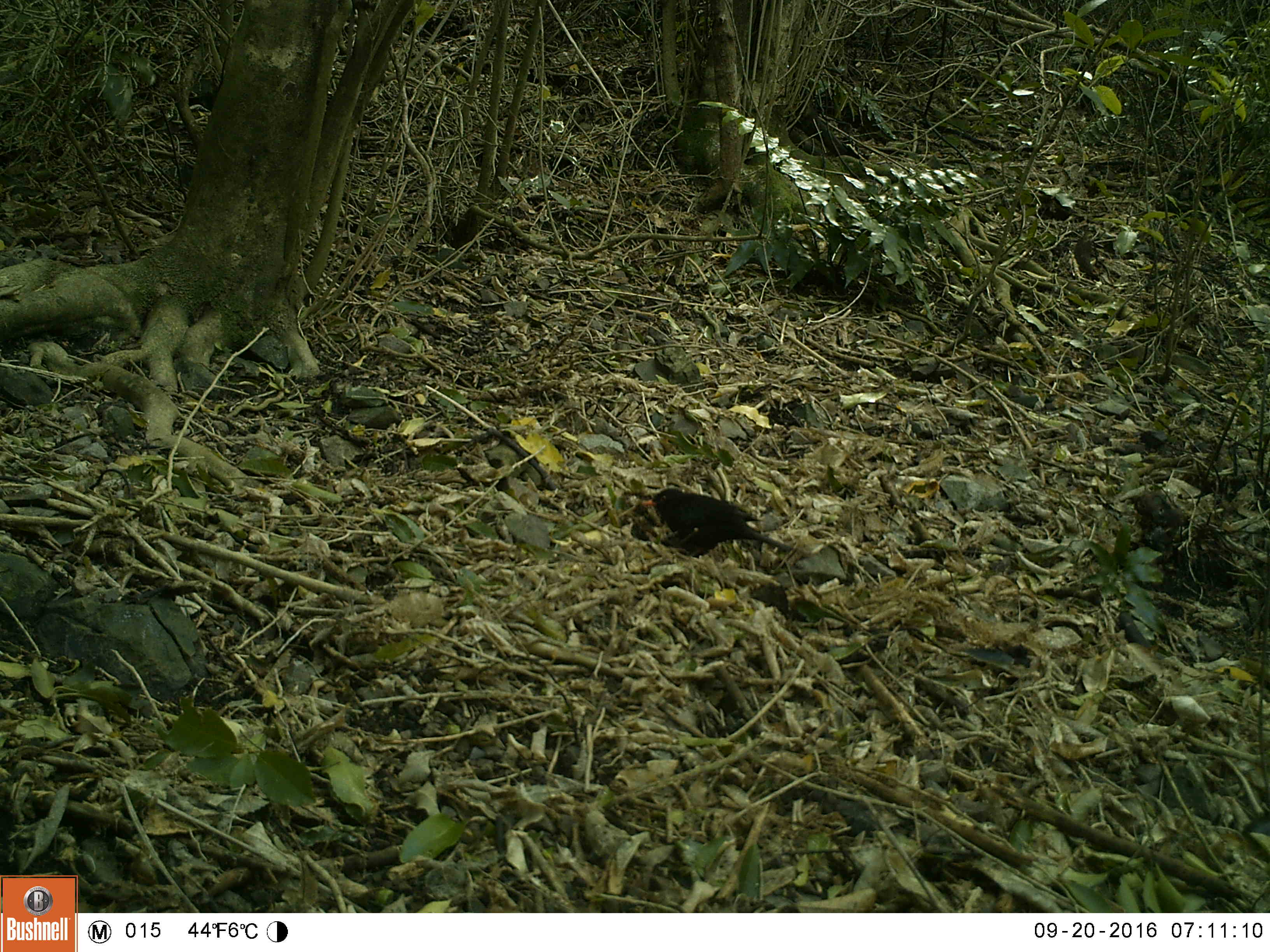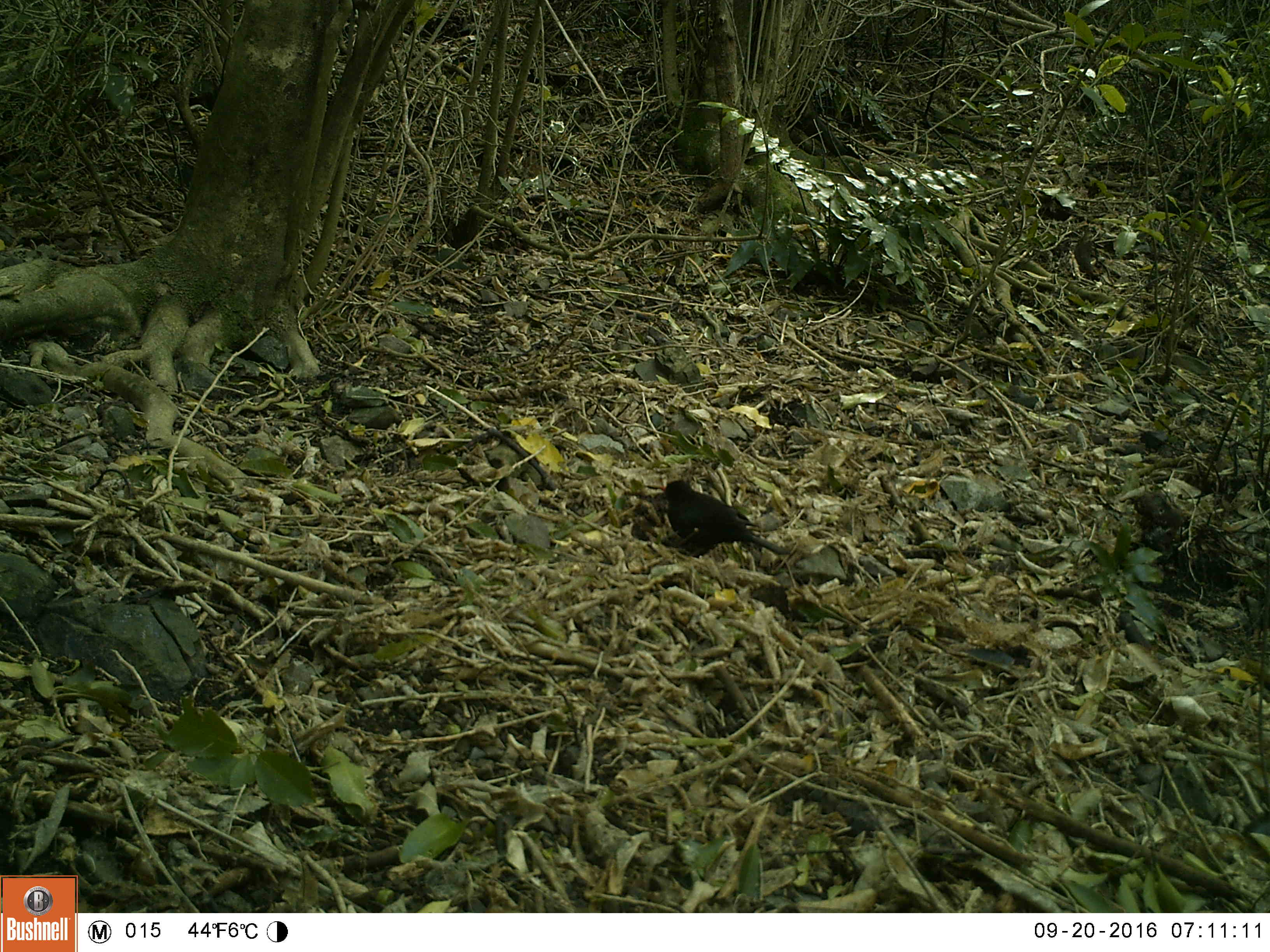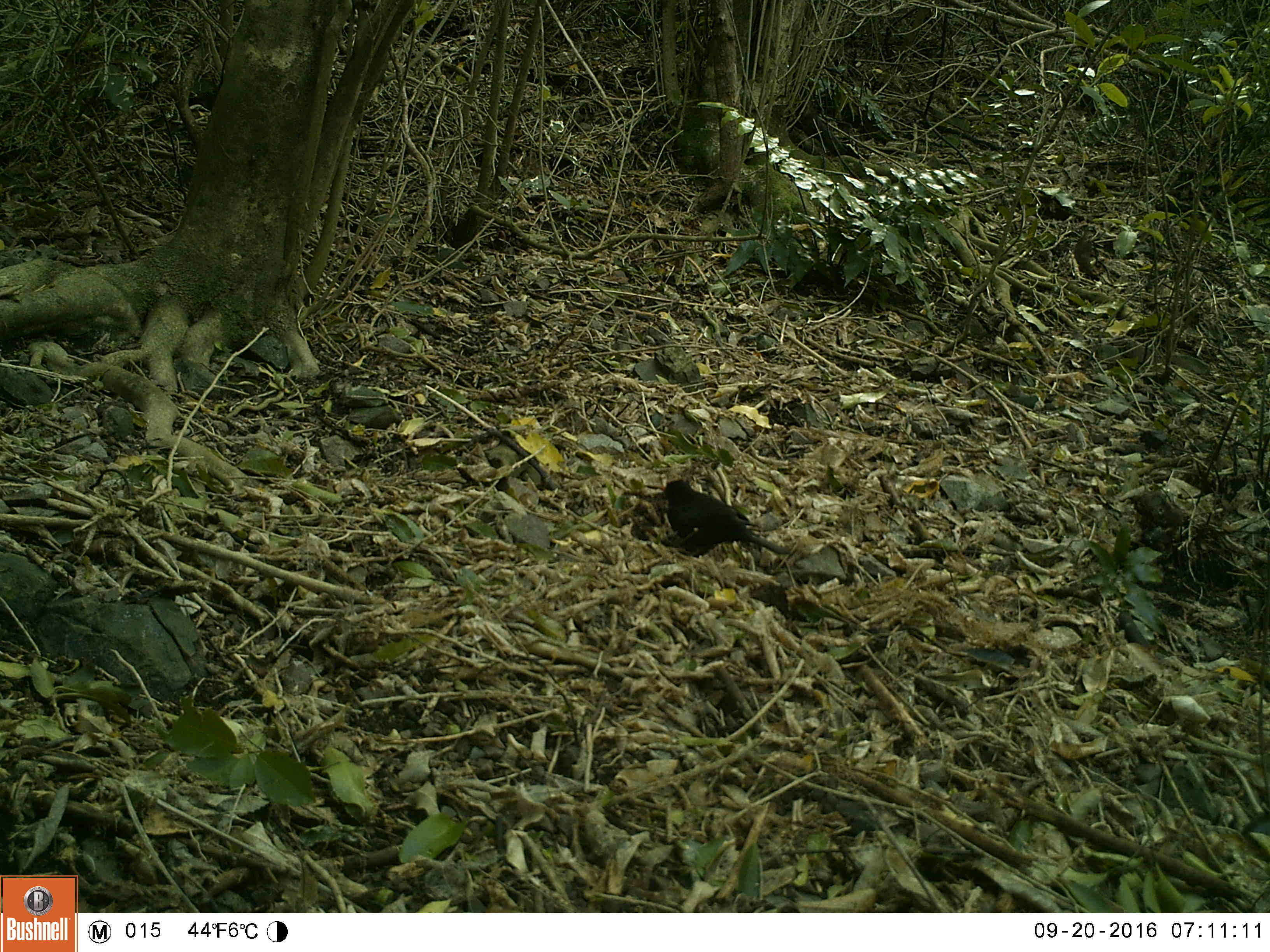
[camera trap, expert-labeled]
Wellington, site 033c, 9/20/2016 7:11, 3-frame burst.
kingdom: Animalia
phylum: Chordata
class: Aves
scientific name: Aves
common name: bird